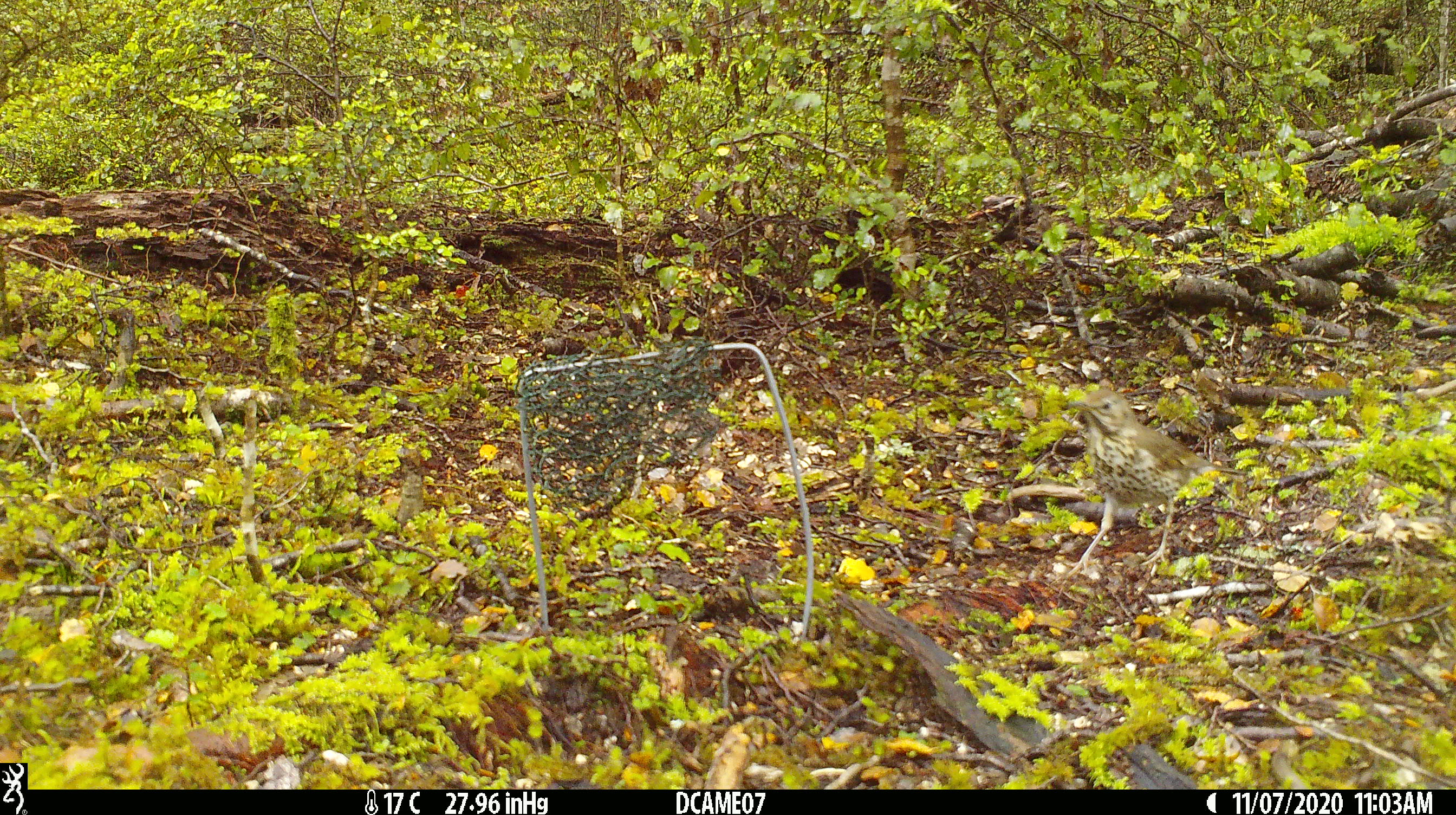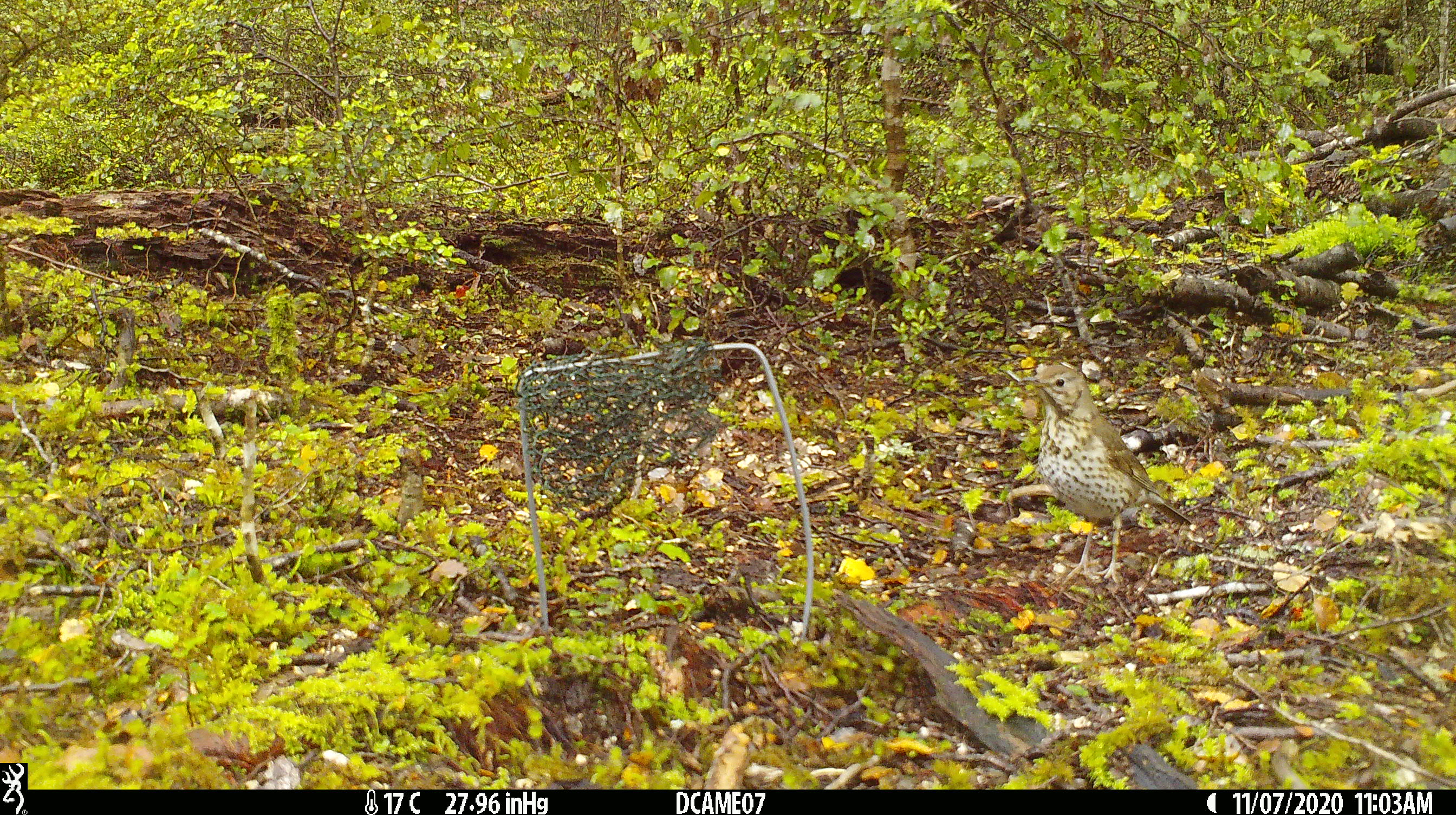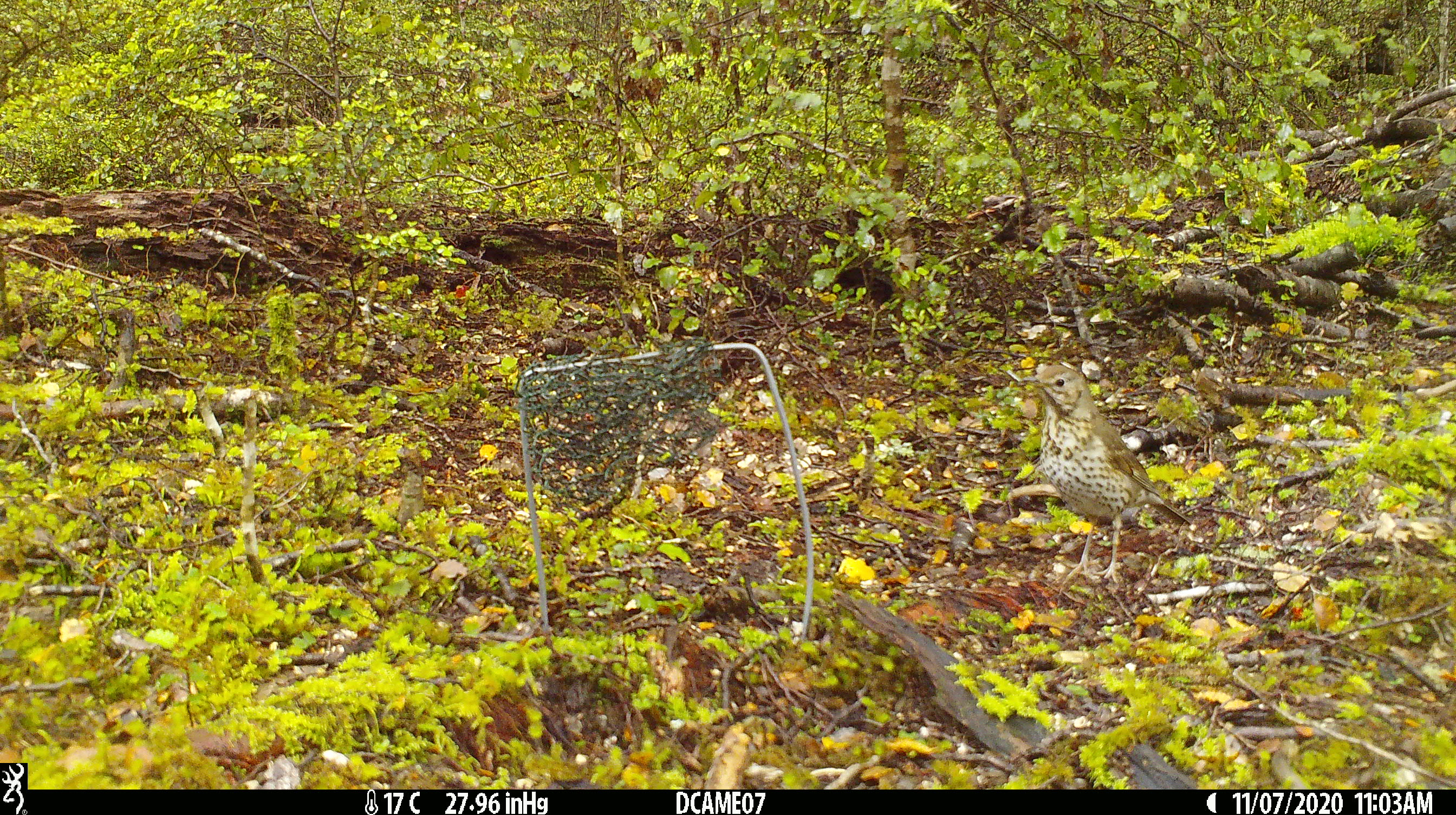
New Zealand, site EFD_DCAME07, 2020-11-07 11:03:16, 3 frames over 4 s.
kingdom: Animalia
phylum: Chordata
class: Aves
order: Passeriformes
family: Turdidae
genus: Turdus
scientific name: Turdus philomelos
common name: song thrush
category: thrush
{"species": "thrush (song thrush) (Turdus philomelos)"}